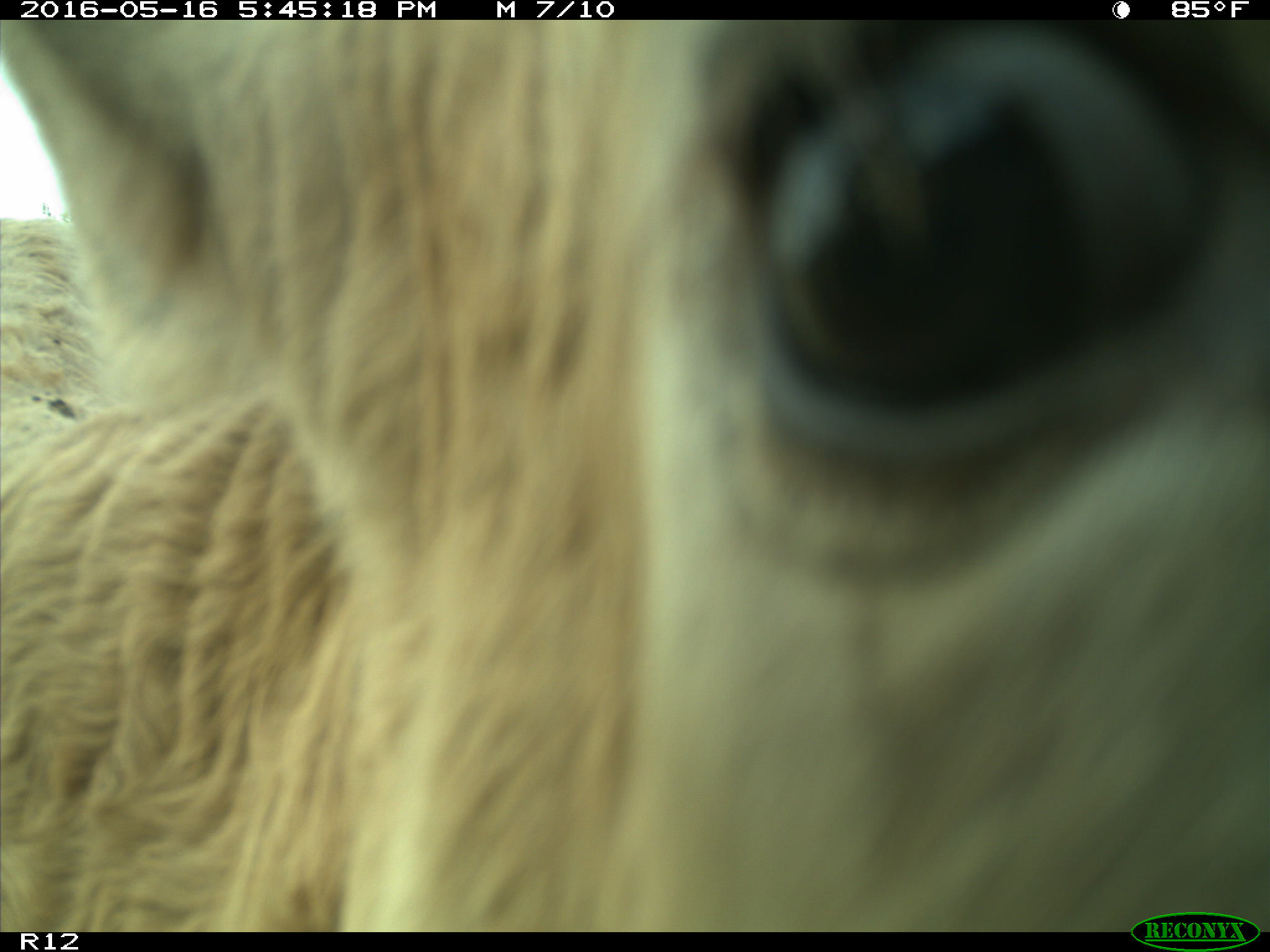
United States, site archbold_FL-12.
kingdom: Animalia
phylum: Chordata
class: Mammalia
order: Artiodactyla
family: Bovidae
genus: Bos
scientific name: Bos taurus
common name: domestic cow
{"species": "Bos taurus (domestic cow)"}